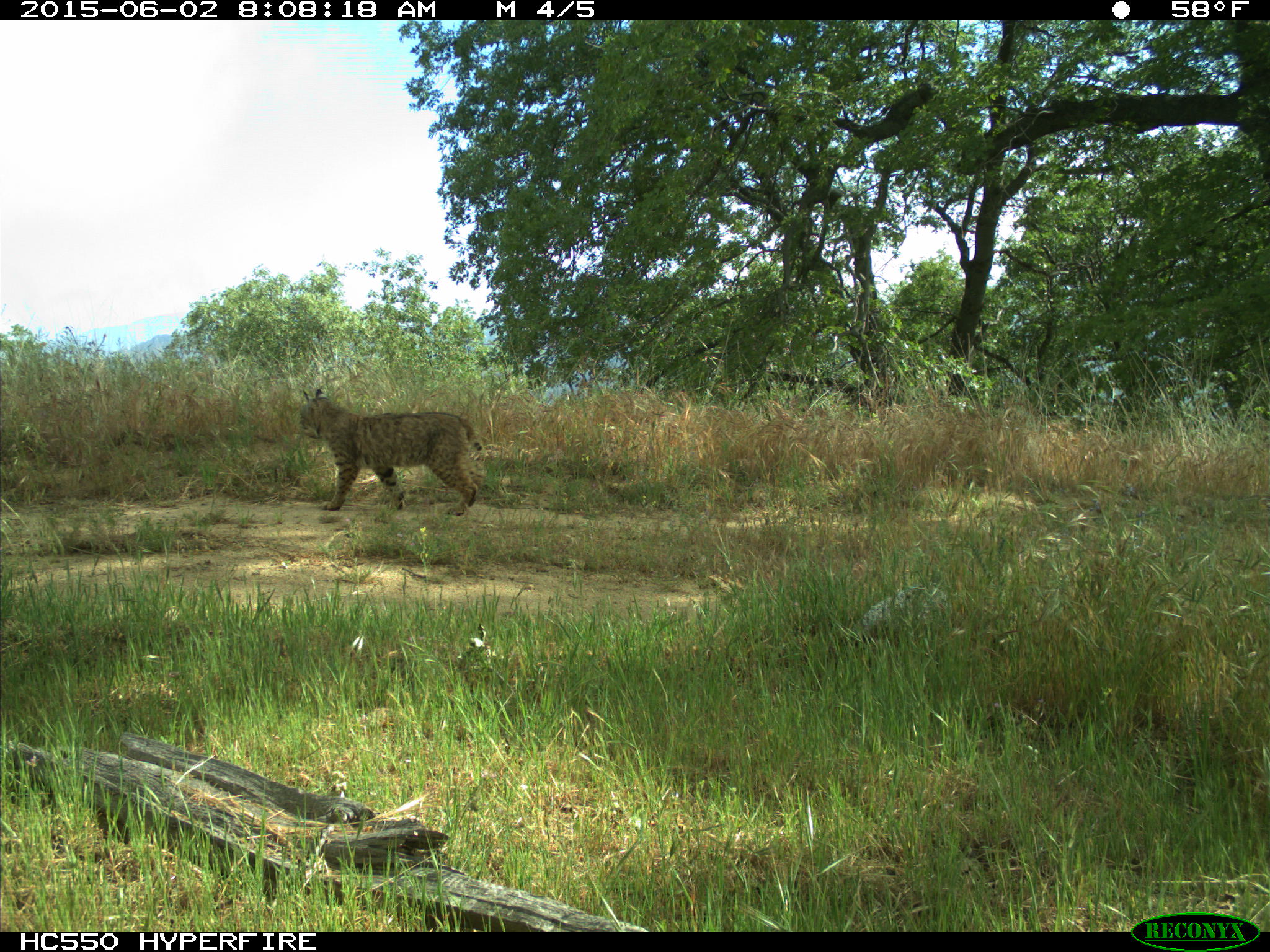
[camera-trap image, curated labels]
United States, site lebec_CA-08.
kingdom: Animalia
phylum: Chordata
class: Mammalia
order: Carnivora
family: Felidae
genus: Lynx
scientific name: Lynx rufus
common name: bobcat